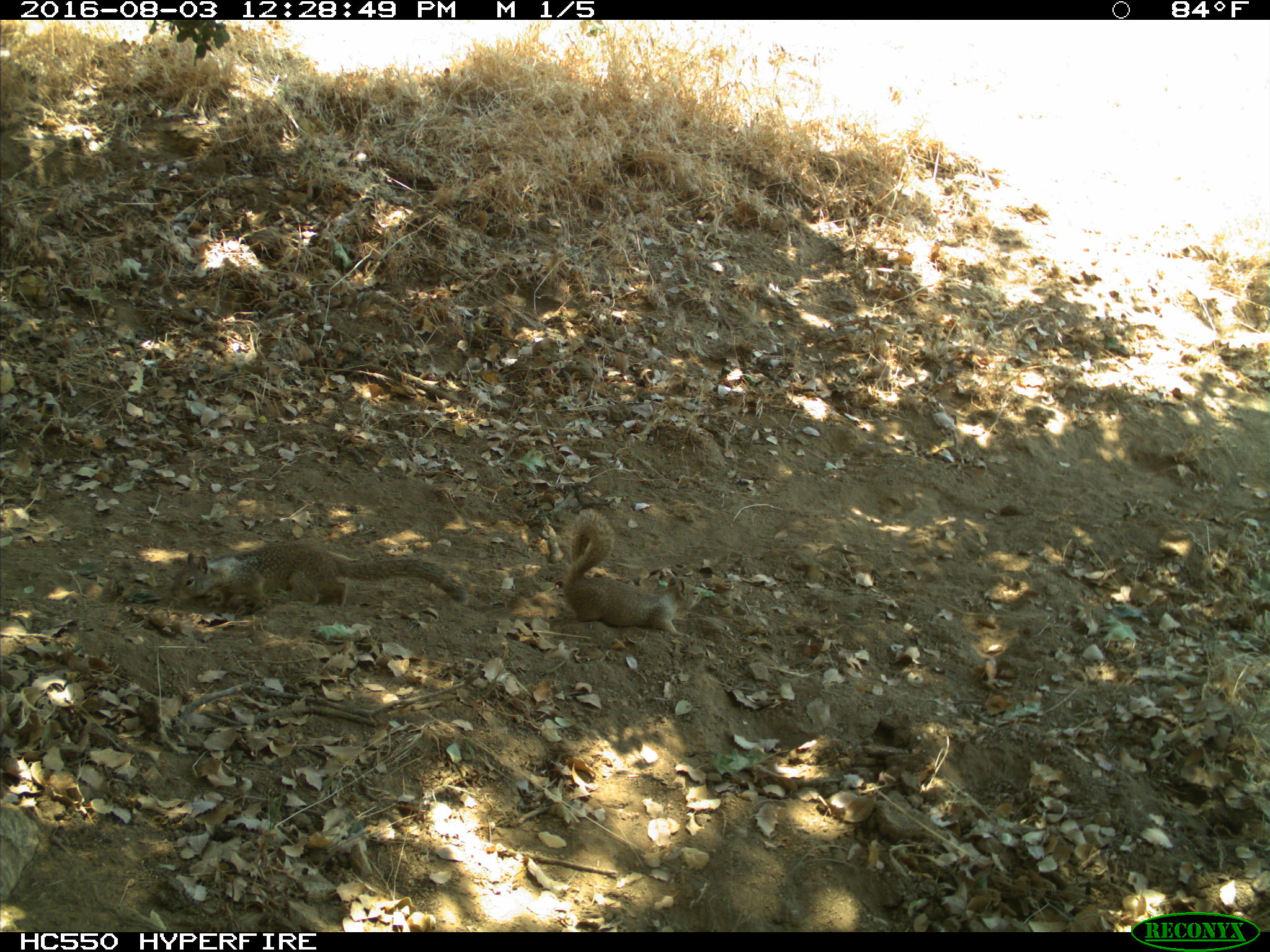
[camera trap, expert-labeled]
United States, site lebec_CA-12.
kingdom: Animalia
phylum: Chordata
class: Mammalia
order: Rodentia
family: Sciuridae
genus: Otospermophilus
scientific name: Otospermophilus beecheyi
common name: california ground squirrel